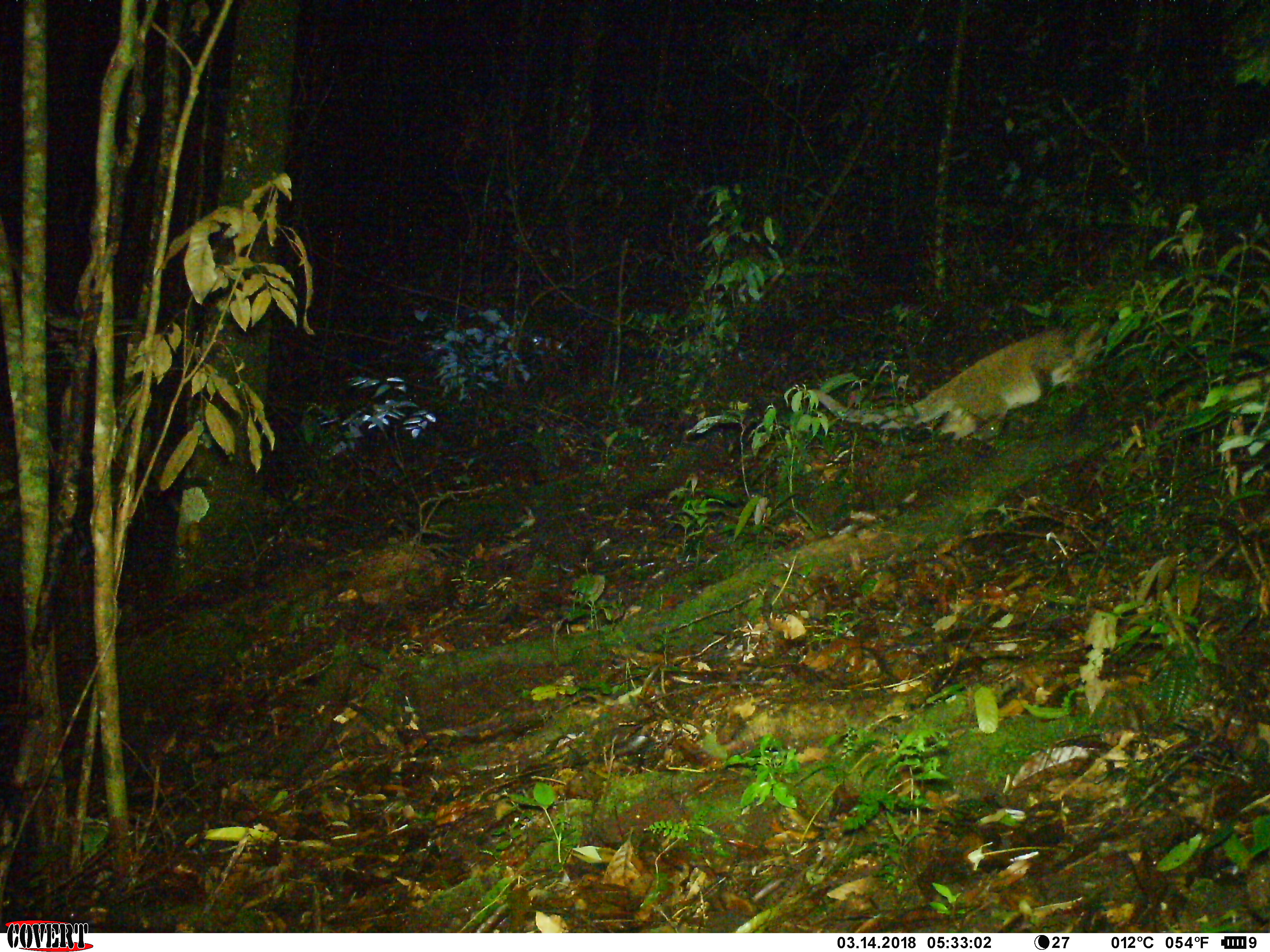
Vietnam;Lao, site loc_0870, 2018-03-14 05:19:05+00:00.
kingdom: Animalia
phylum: Chordata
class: Mammalia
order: Carnivora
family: Viverridae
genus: Paguma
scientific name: Paguma larvata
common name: masked palm civet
Masked palm civet (Paguma larvata). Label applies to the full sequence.